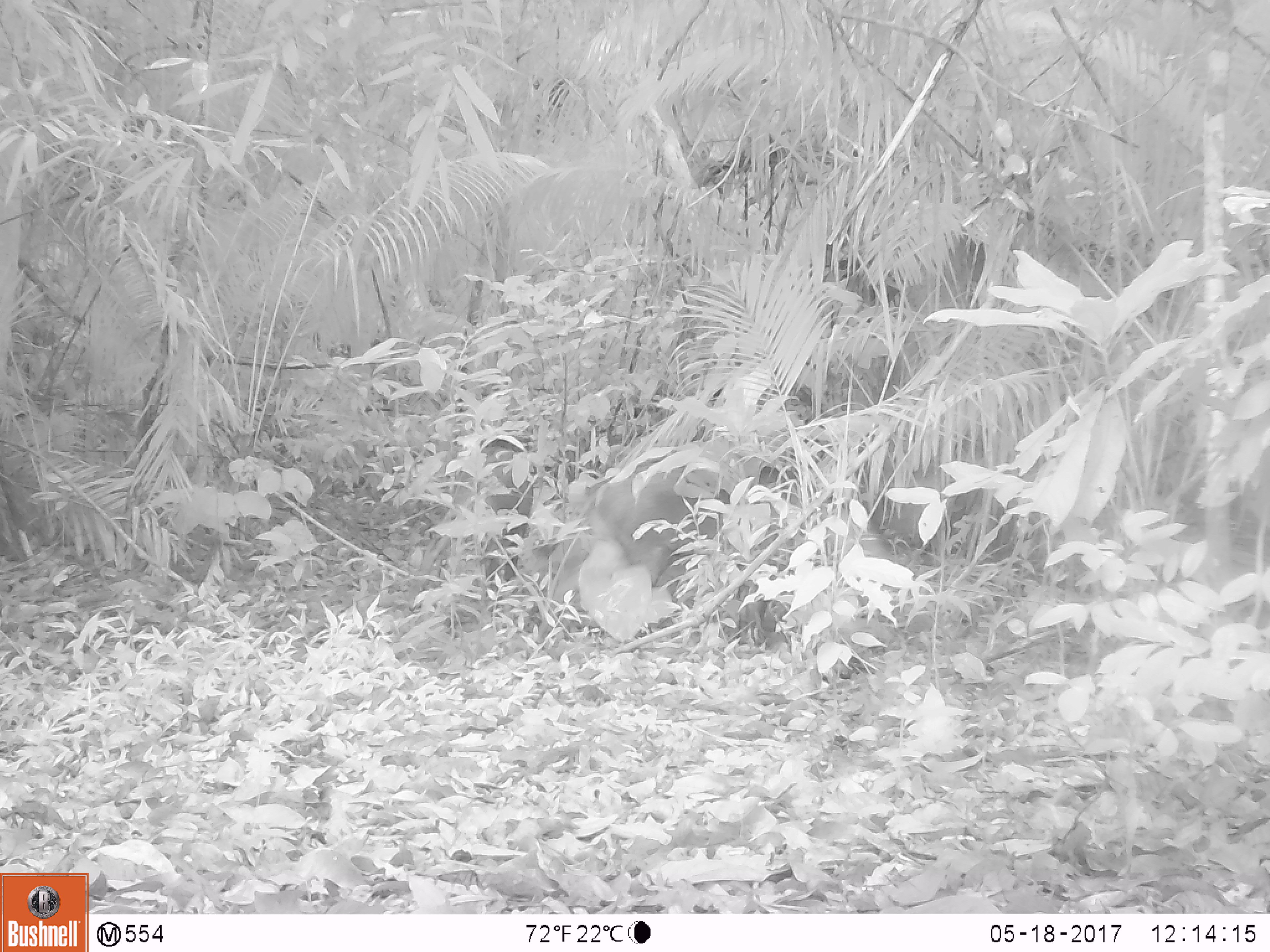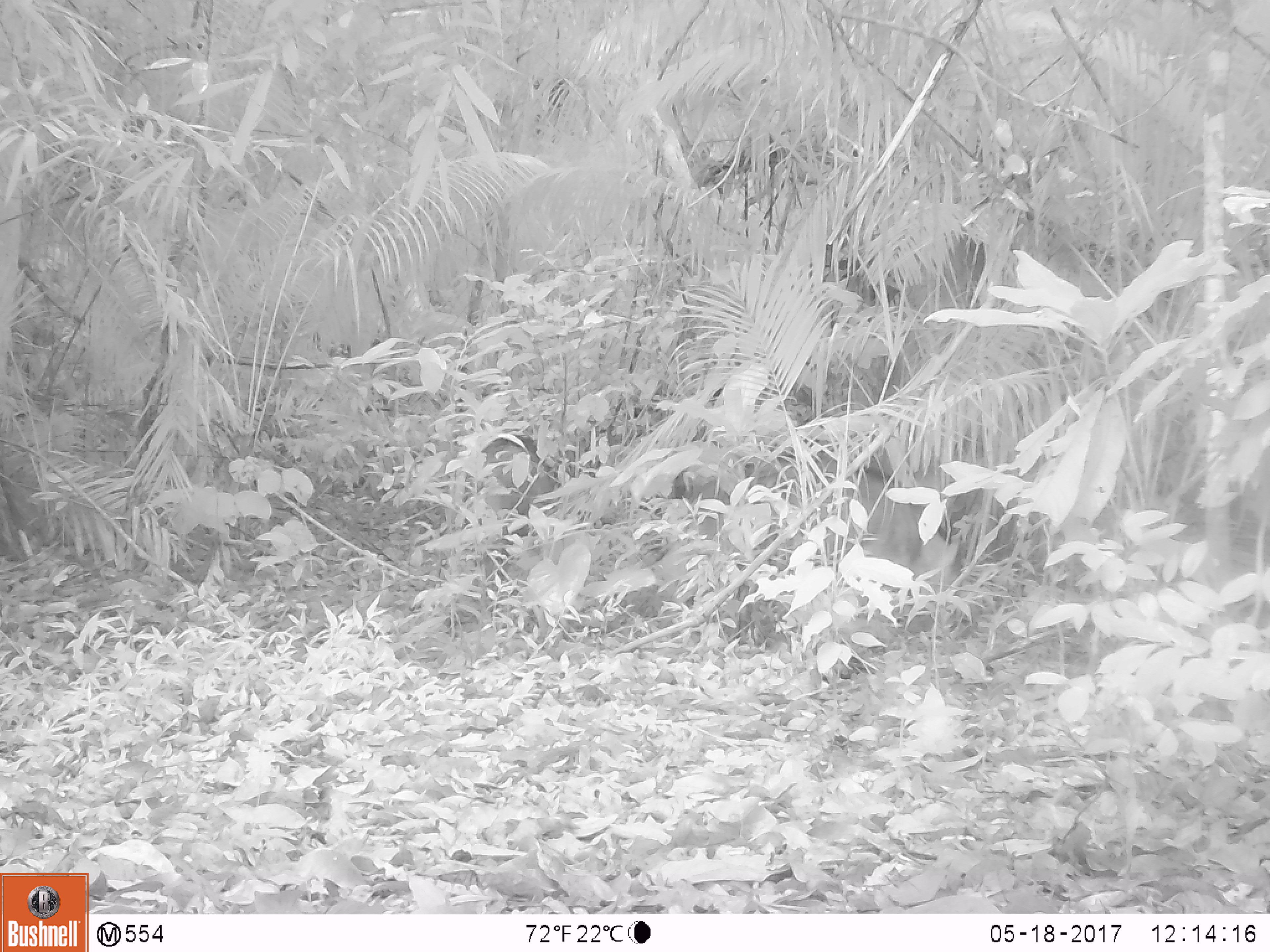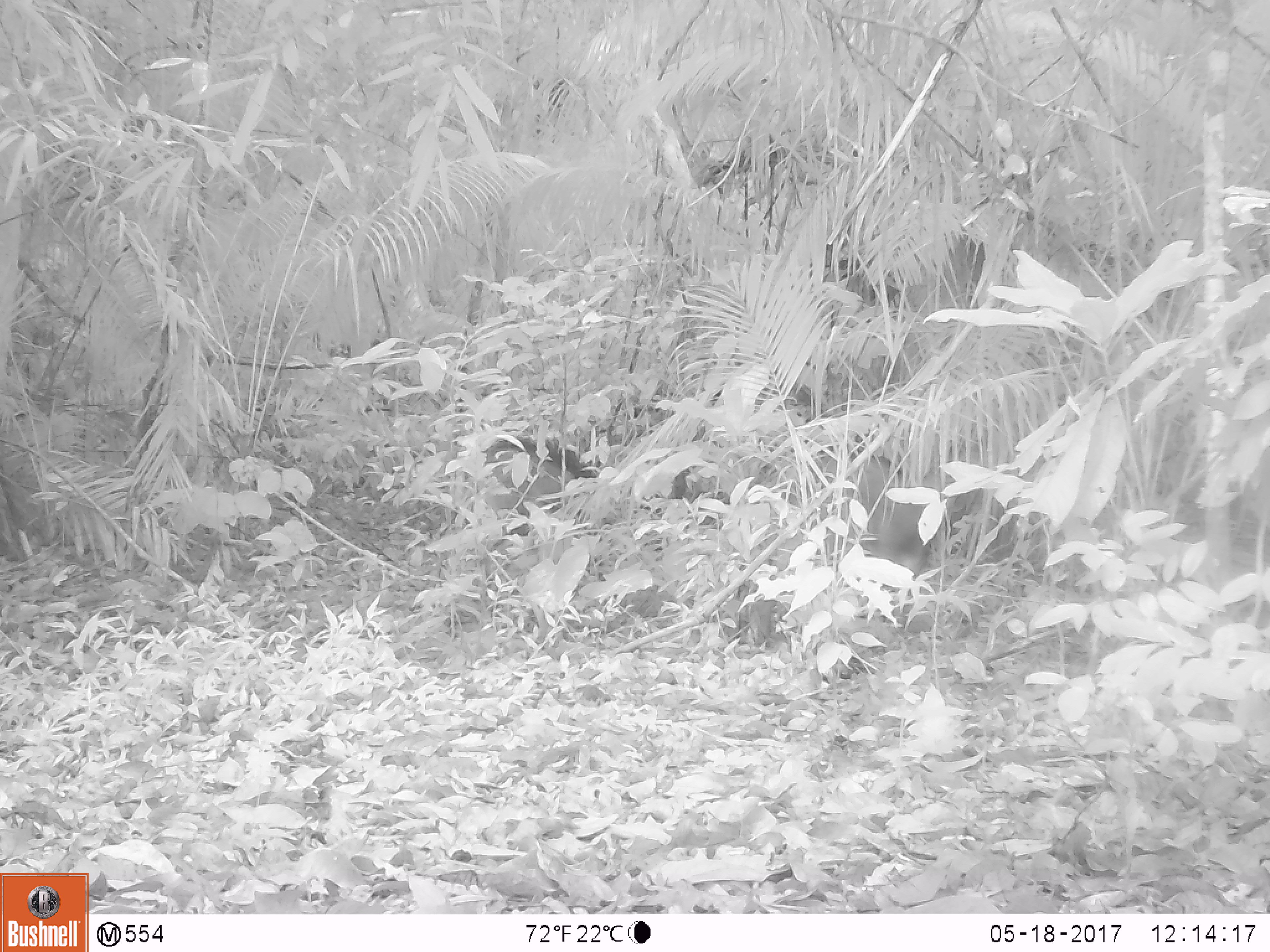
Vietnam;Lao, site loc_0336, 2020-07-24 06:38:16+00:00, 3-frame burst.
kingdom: Animalia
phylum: Chordata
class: Mammalia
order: Artiodactyla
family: Suidae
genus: Sus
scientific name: Sus scrofa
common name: eurasian wild pig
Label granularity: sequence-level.